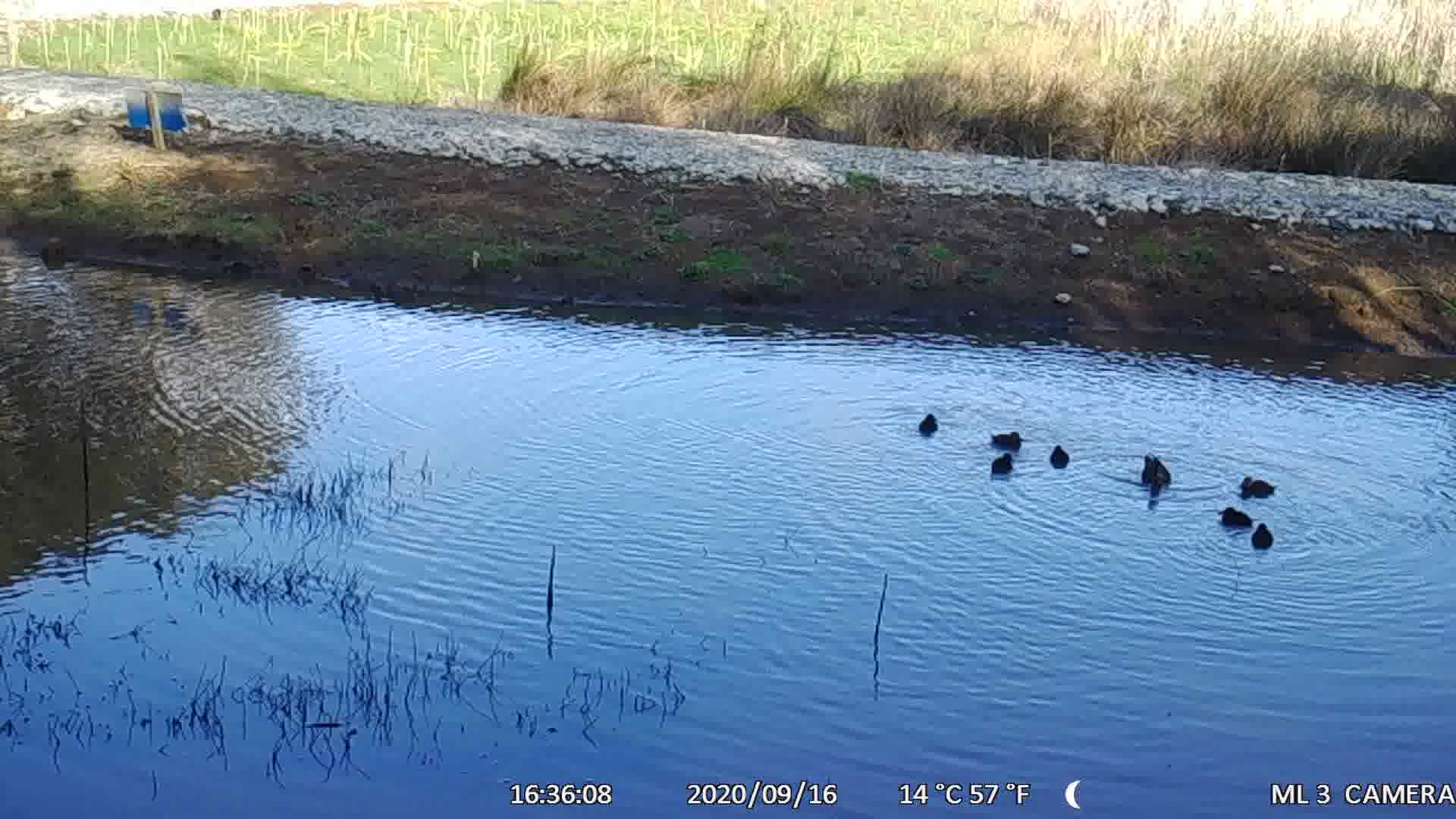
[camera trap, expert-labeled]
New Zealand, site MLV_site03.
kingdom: Animalia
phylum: Chordata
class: Aves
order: Anseriformes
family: Anatidae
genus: Anas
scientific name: Anas chlorotis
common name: brown teal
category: pateke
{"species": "pateke (brown teal) (Anas chlorotis)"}